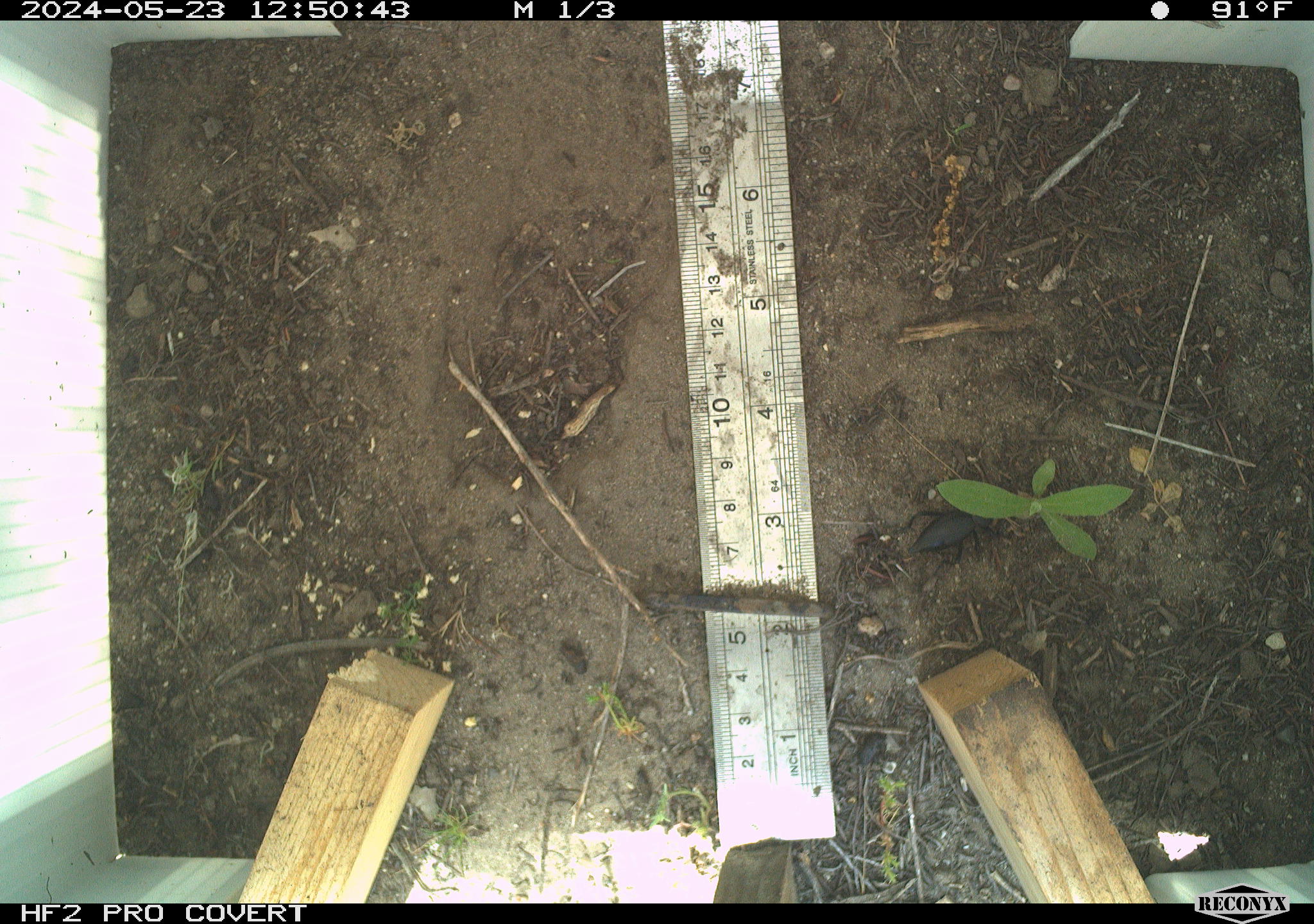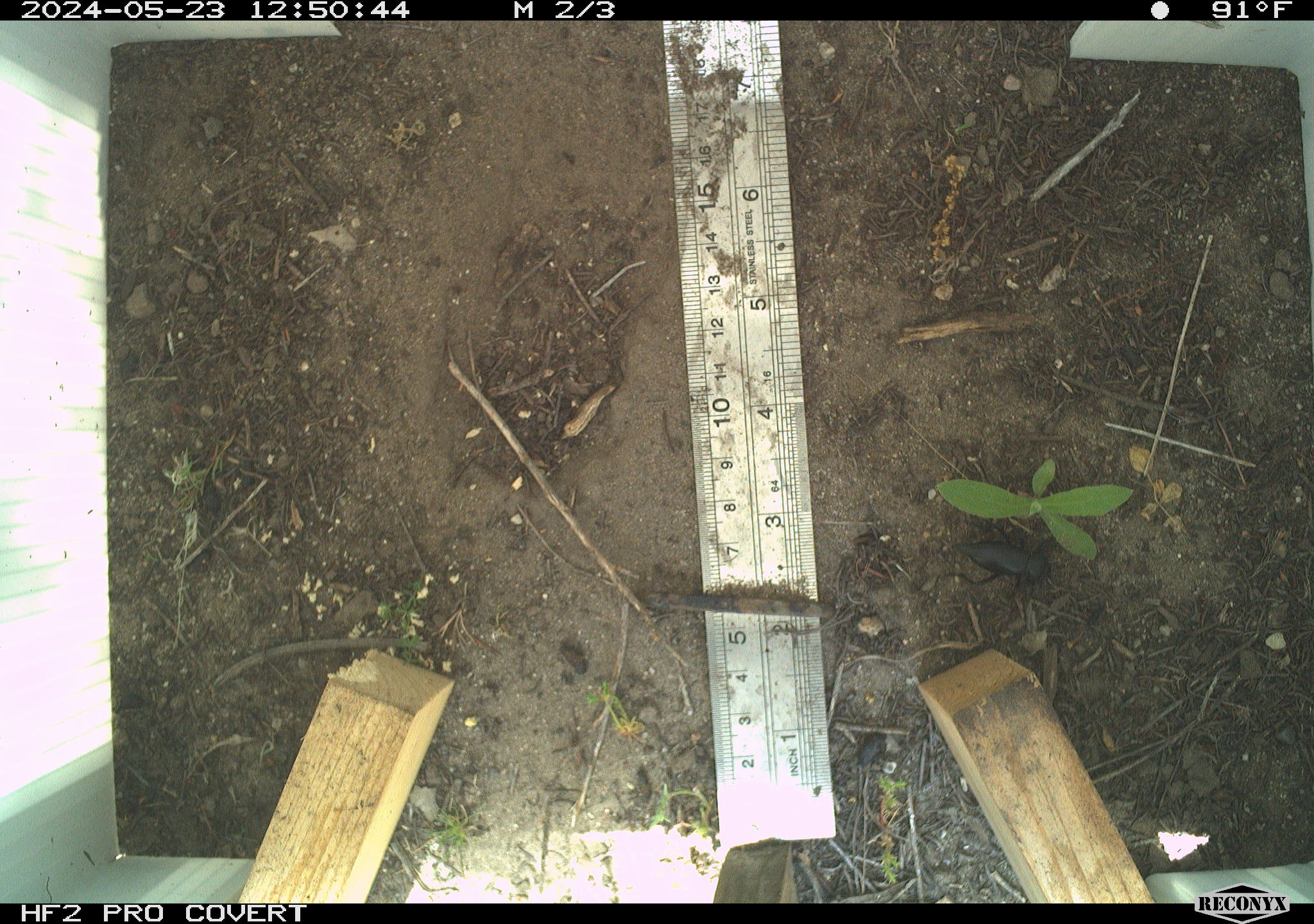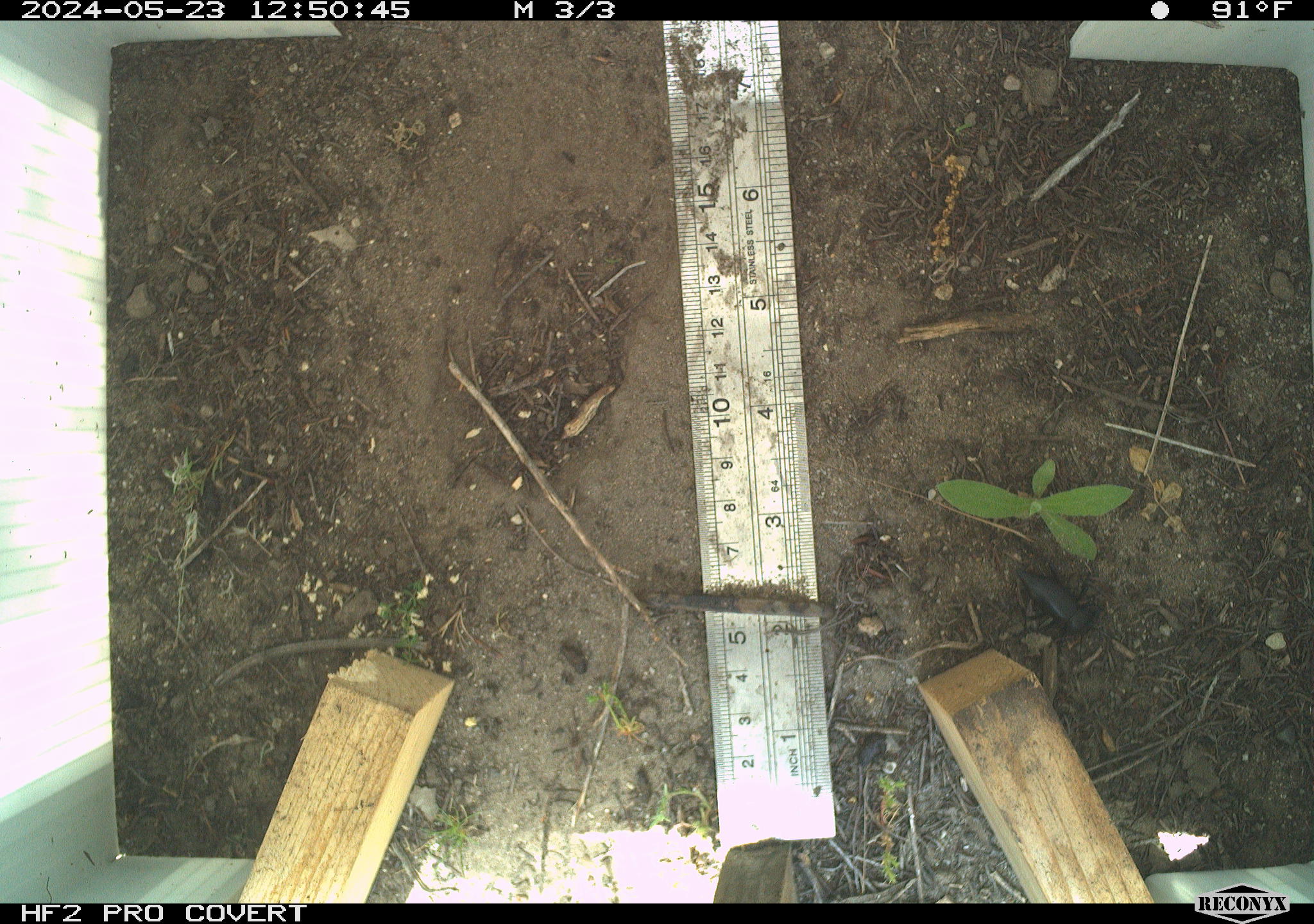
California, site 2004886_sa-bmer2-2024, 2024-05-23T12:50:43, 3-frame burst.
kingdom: Animalia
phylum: Arthropoda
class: Insecta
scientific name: Insecta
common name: insect